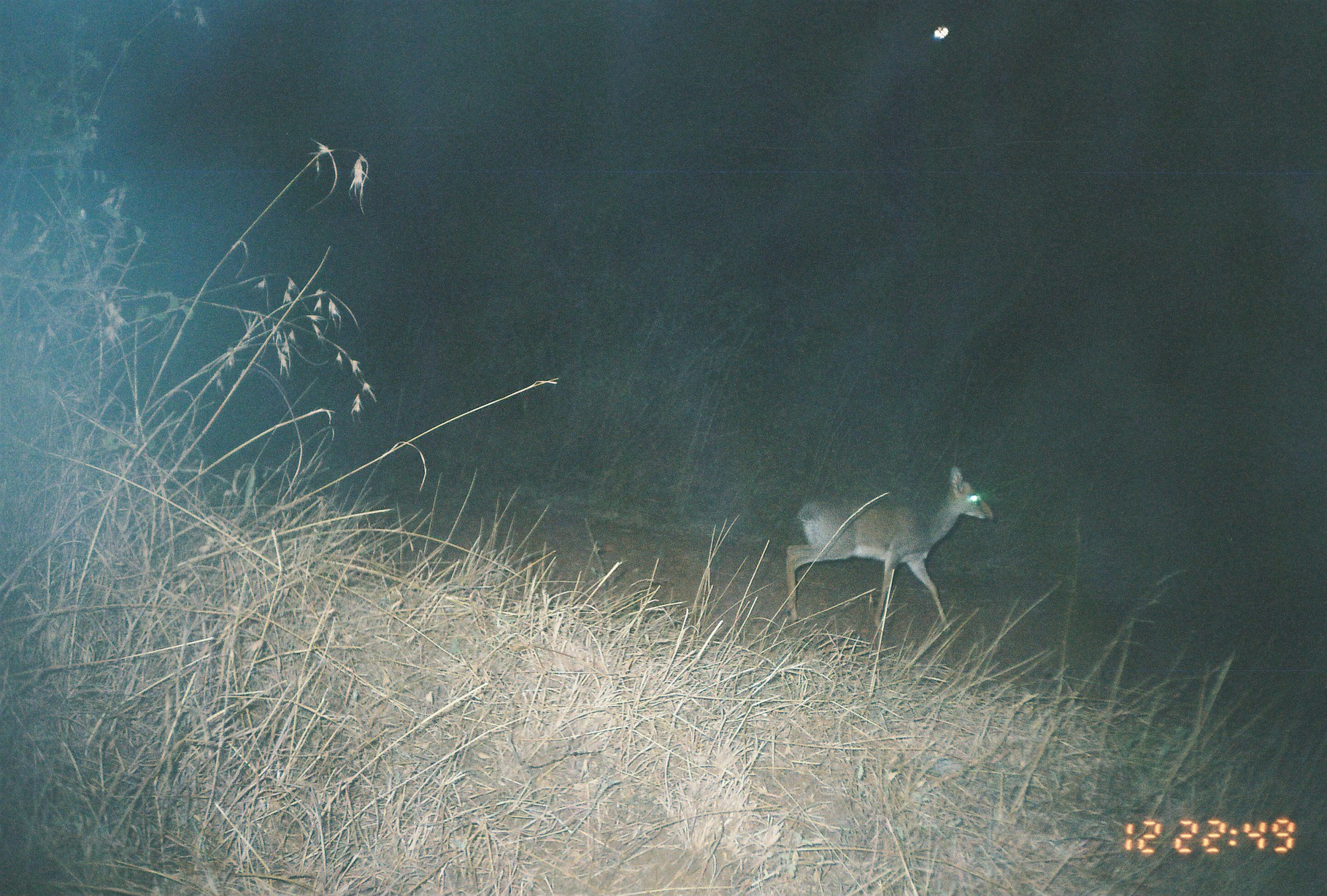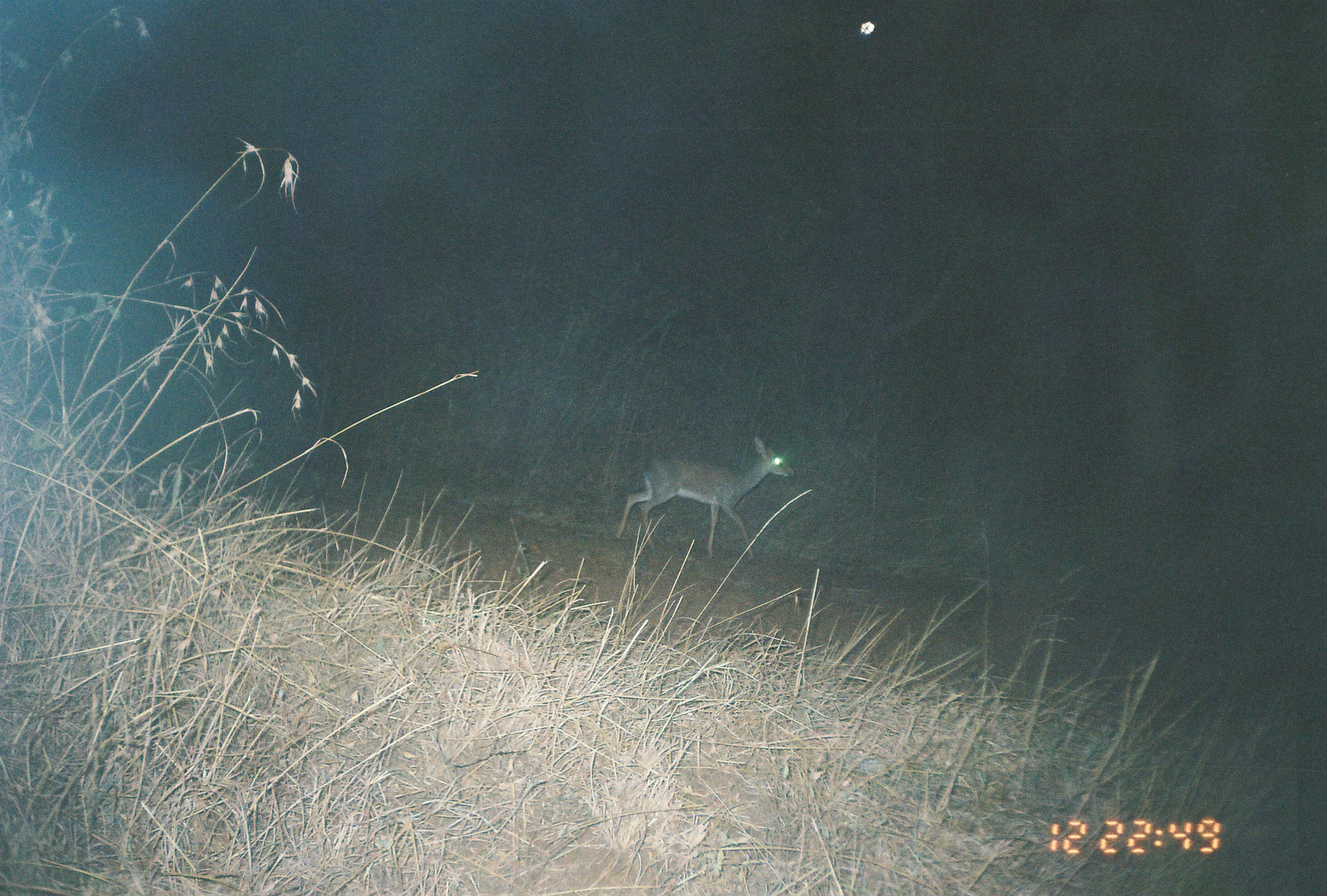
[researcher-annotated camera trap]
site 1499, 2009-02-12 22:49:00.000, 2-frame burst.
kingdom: Animalia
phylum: Chordata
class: Mammalia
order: Artiodactyla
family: Bovidae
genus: Madoqua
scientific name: Madoqua guentheri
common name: günther's dik-dik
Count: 1.